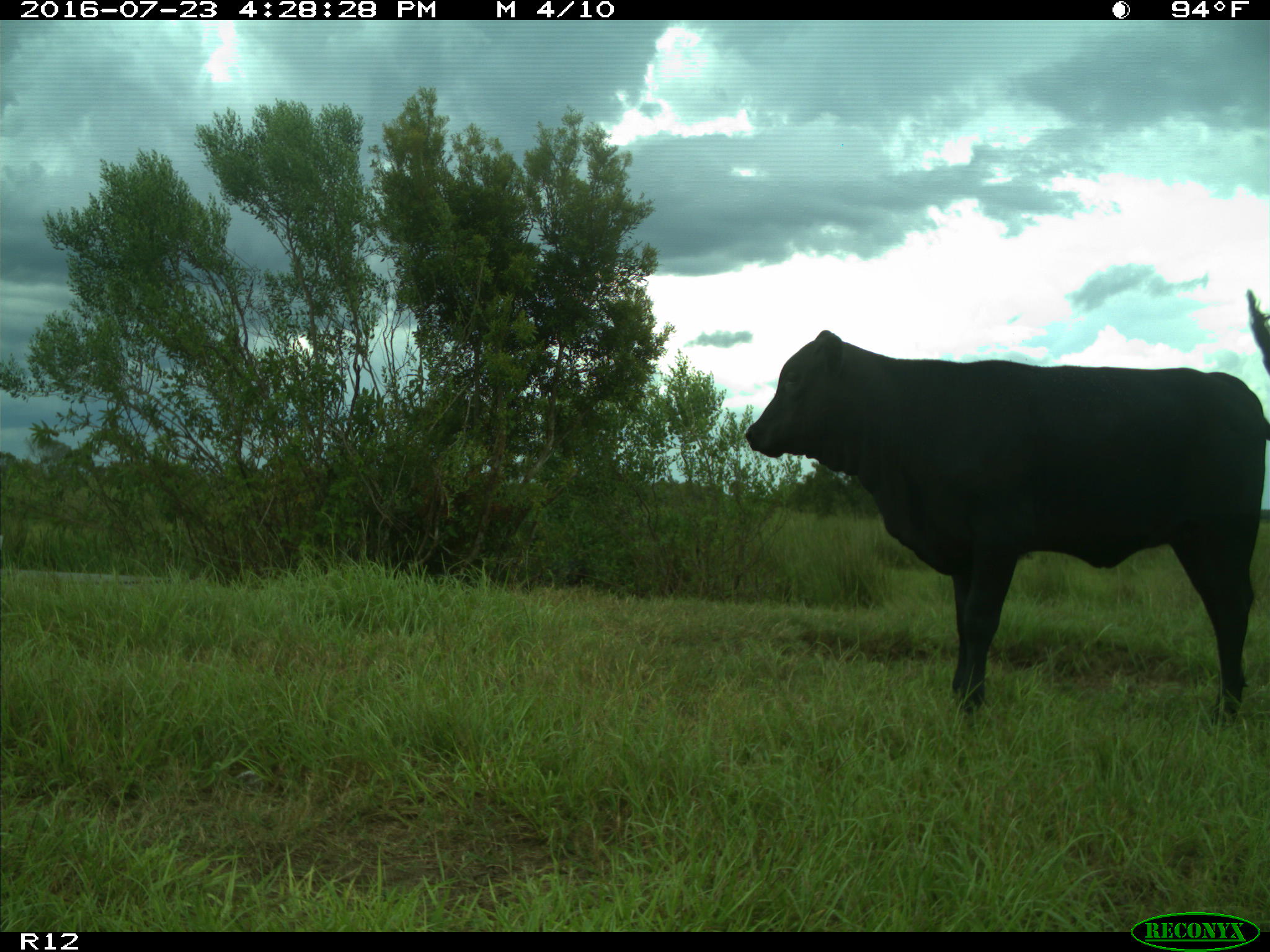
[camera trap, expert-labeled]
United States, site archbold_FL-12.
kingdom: Animalia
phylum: Chordata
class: Mammalia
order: Artiodactyla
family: Bovidae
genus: Bos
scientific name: Bos taurus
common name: domestic cow